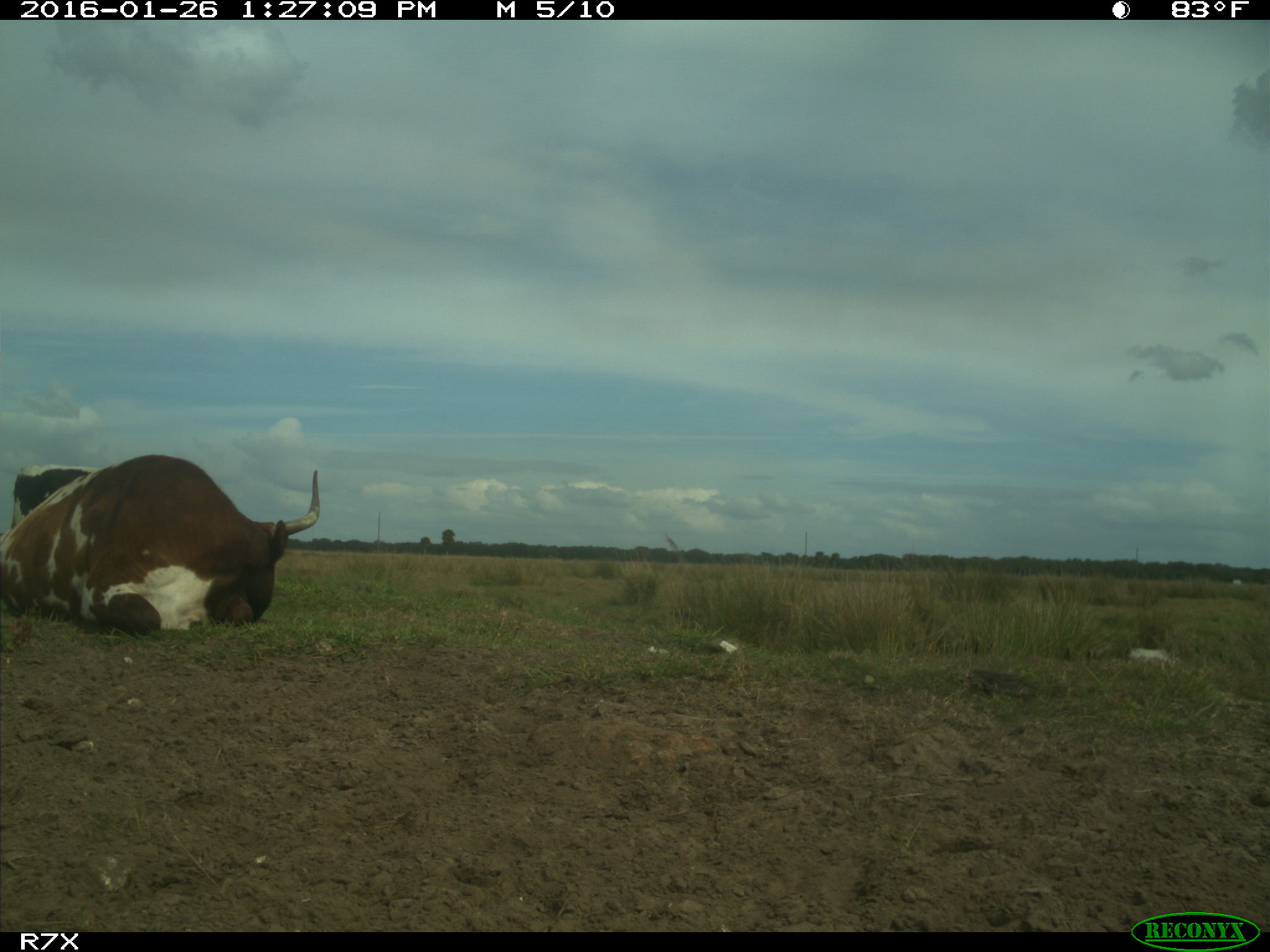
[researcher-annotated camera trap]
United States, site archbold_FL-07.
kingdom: Animalia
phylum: Chordata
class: Mammalia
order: Artiodactyla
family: Bovidae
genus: Bos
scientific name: Bos taurus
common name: domestic cow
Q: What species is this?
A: Bos taurus (domestic cow).